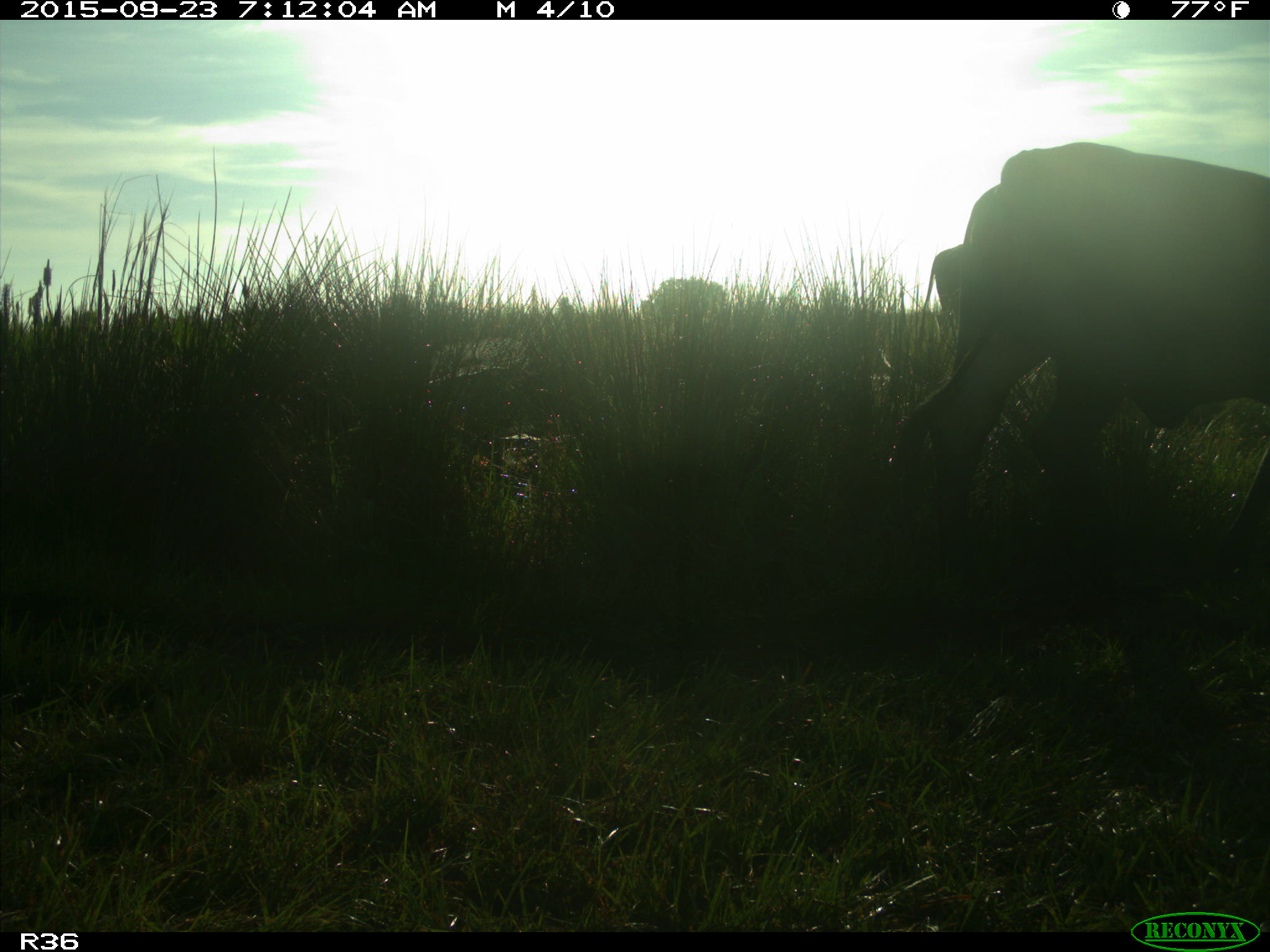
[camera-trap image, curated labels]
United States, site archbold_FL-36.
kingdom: Animalia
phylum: Chordata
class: Mammalia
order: Artiodactyla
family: Bovidae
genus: Bos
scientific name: Bos taurus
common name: domestic cow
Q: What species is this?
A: Bos taurus (domestic cow).